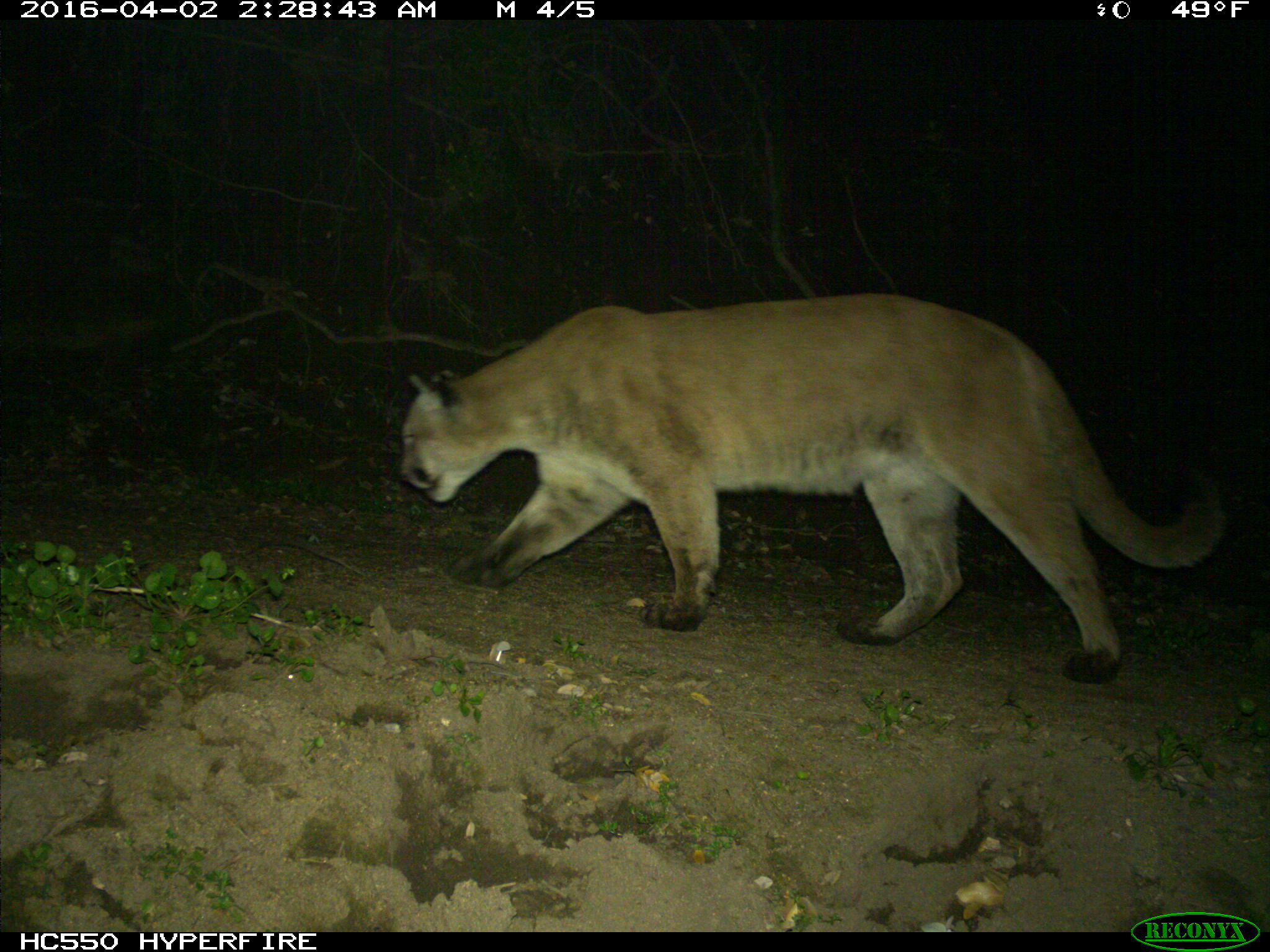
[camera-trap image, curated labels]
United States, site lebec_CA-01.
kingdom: Animalia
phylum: Chordata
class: Mammalia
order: Carnivora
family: Felidae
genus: Puma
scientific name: Puma concolor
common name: mountain lion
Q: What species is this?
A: Puma concolor (mountain lion).